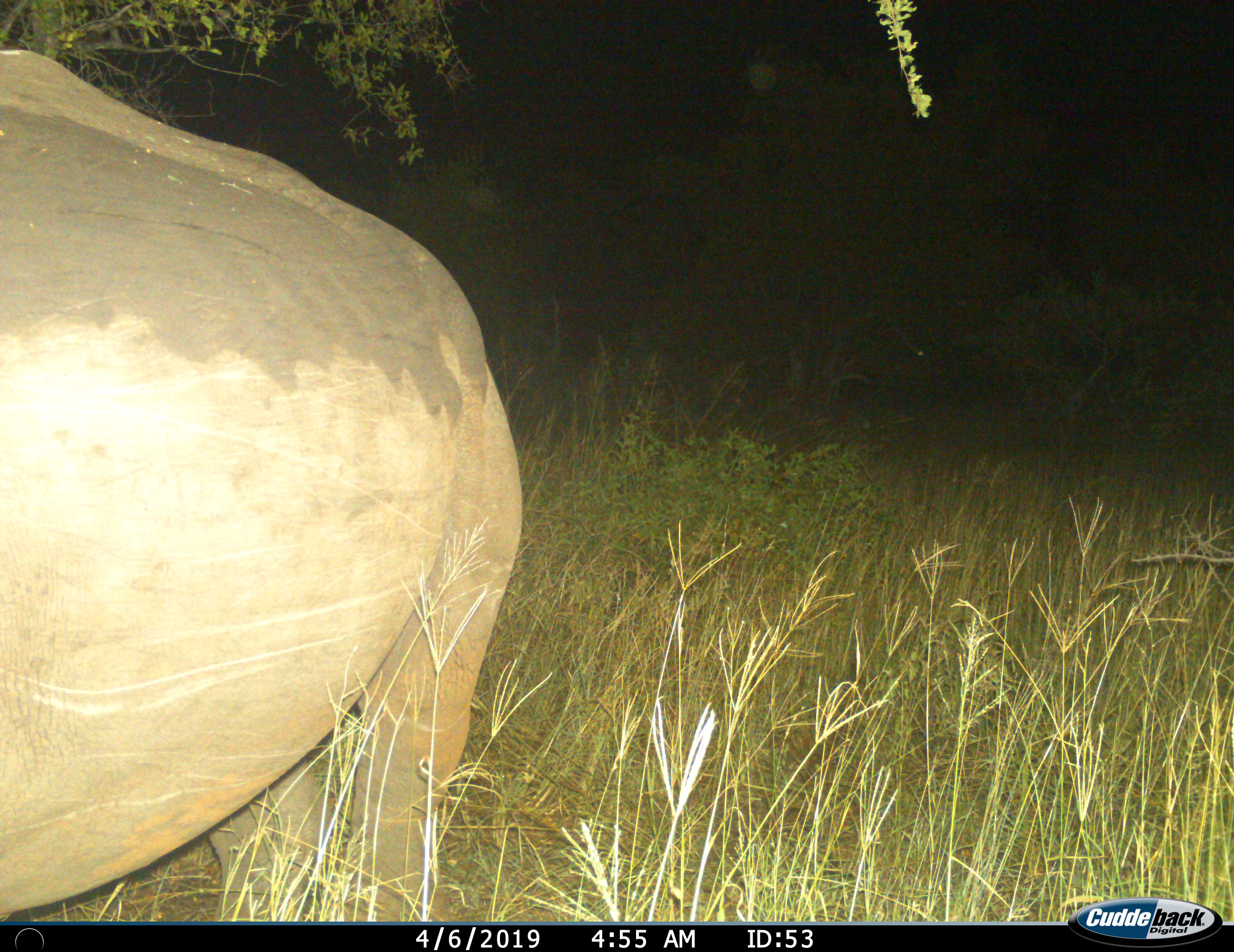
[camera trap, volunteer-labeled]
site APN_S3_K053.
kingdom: Animalia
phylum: Chordata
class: Mammalia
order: Perissodactyla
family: Rhinocerotidae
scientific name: Rhinocerotidae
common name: unknown rhinoceros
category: rhinocerosunknown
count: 1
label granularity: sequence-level